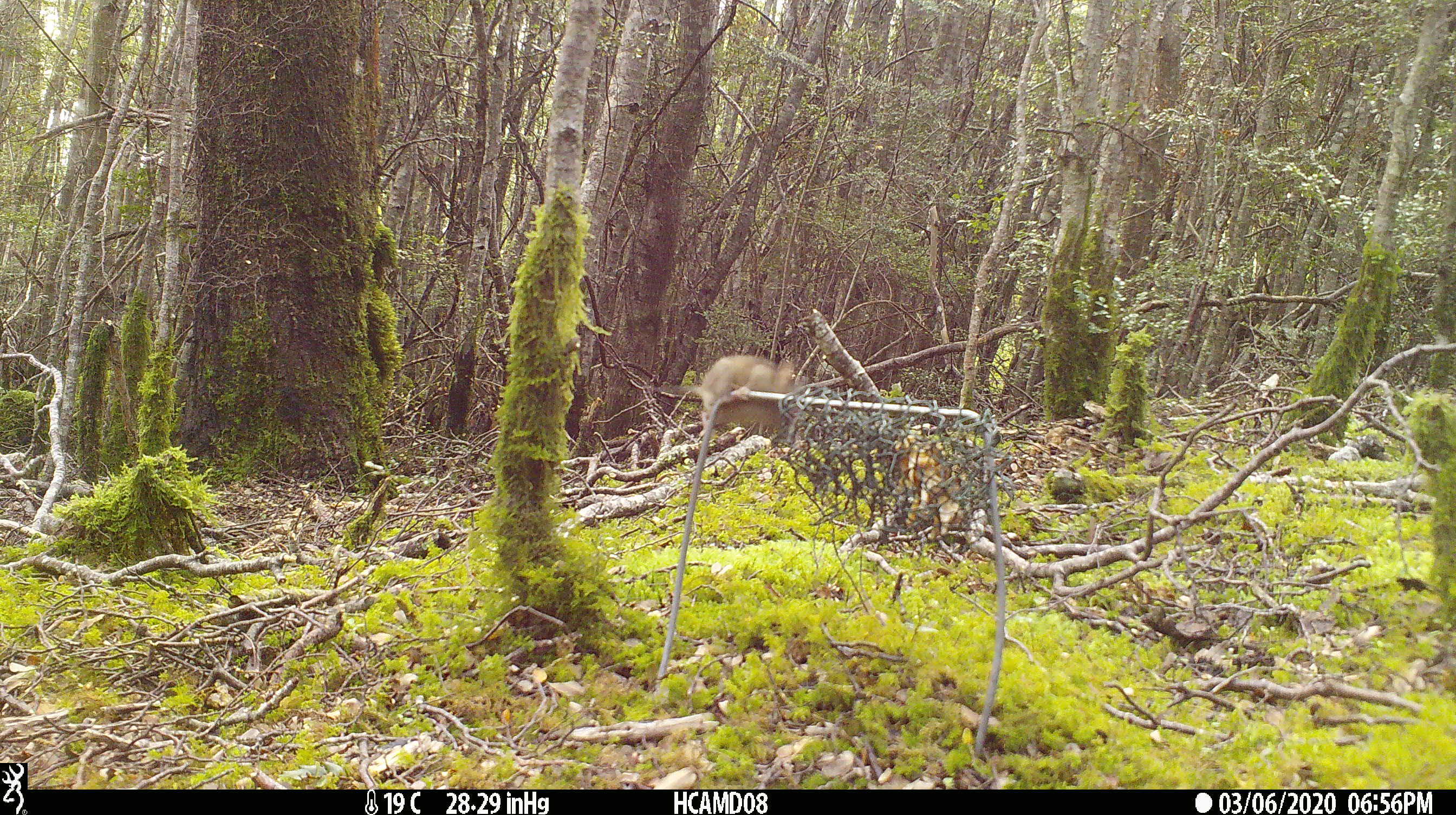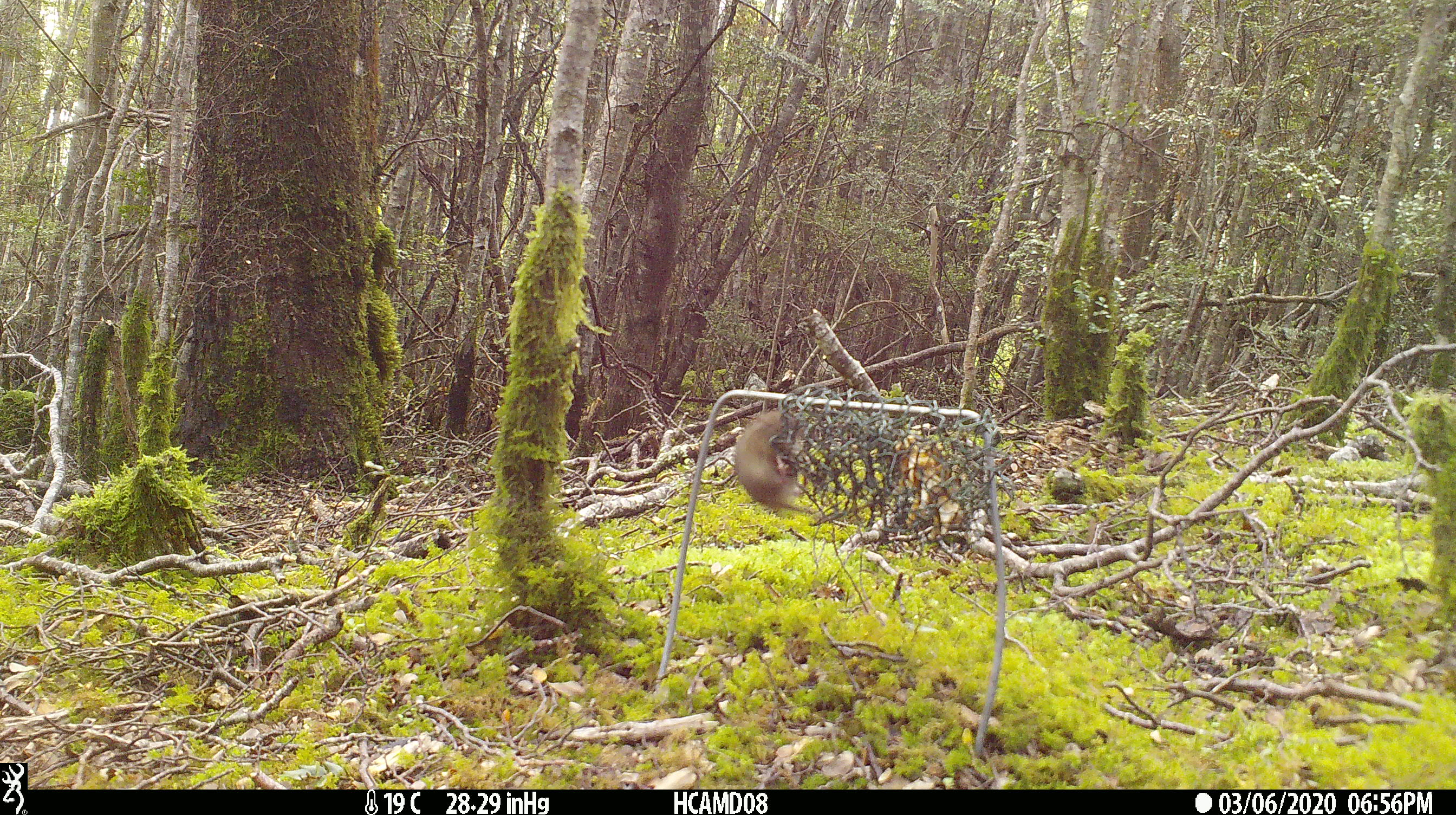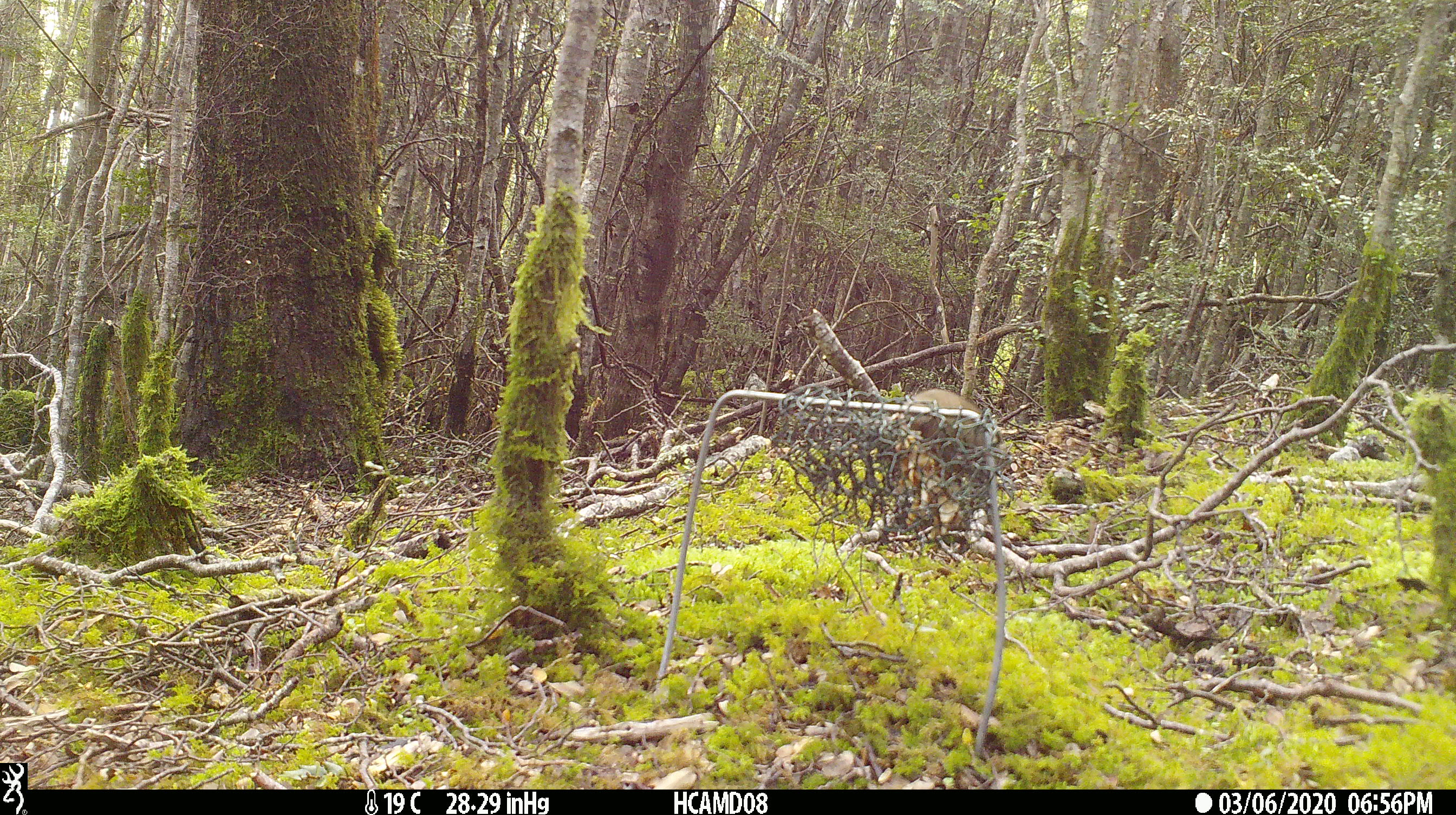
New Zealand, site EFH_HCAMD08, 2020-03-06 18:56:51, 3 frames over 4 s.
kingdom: Animalia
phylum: Chordata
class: Mammalia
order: Rodentia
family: Muridae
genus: Mus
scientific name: Mus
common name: mouse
Mouse (Mus).